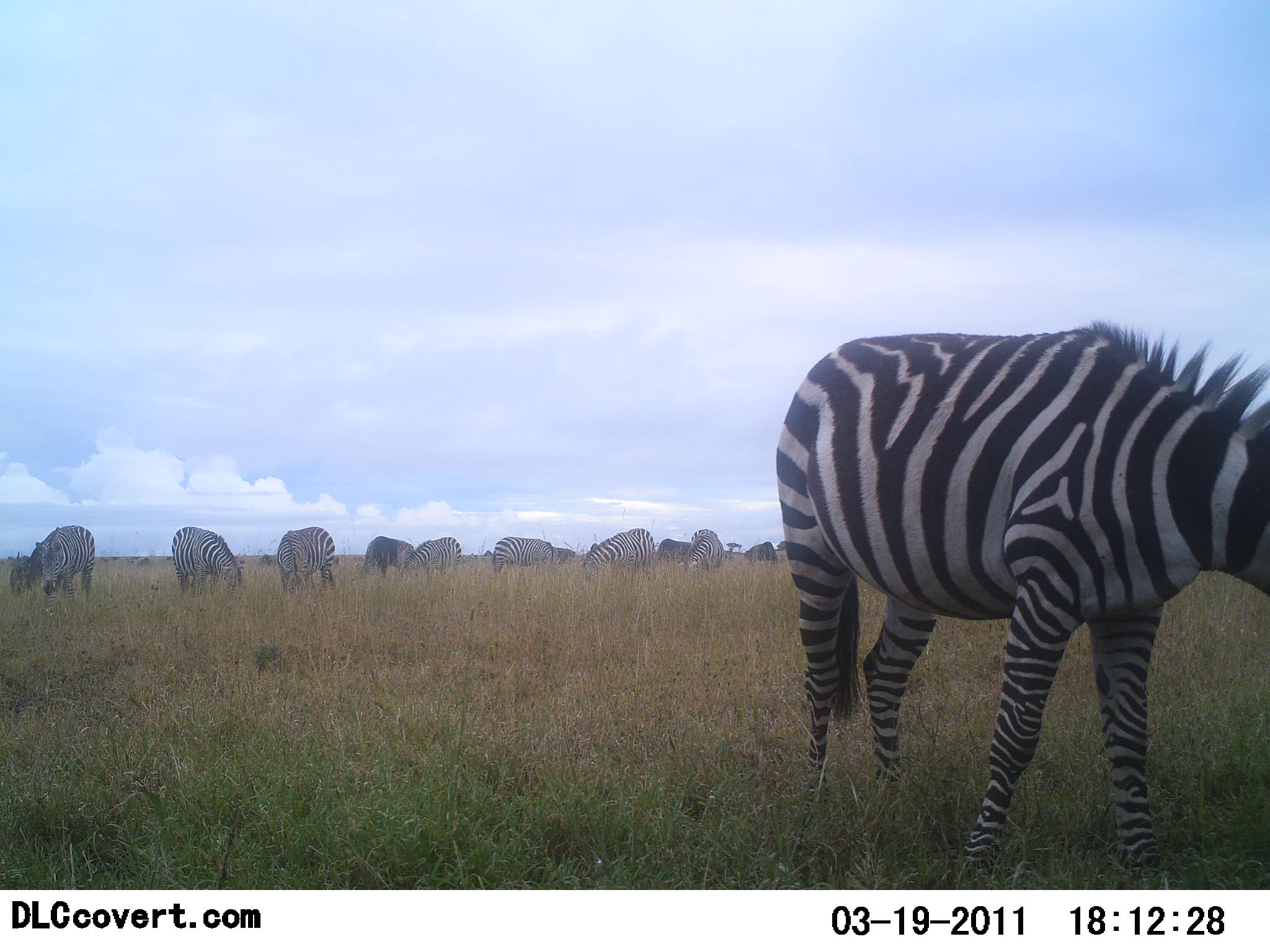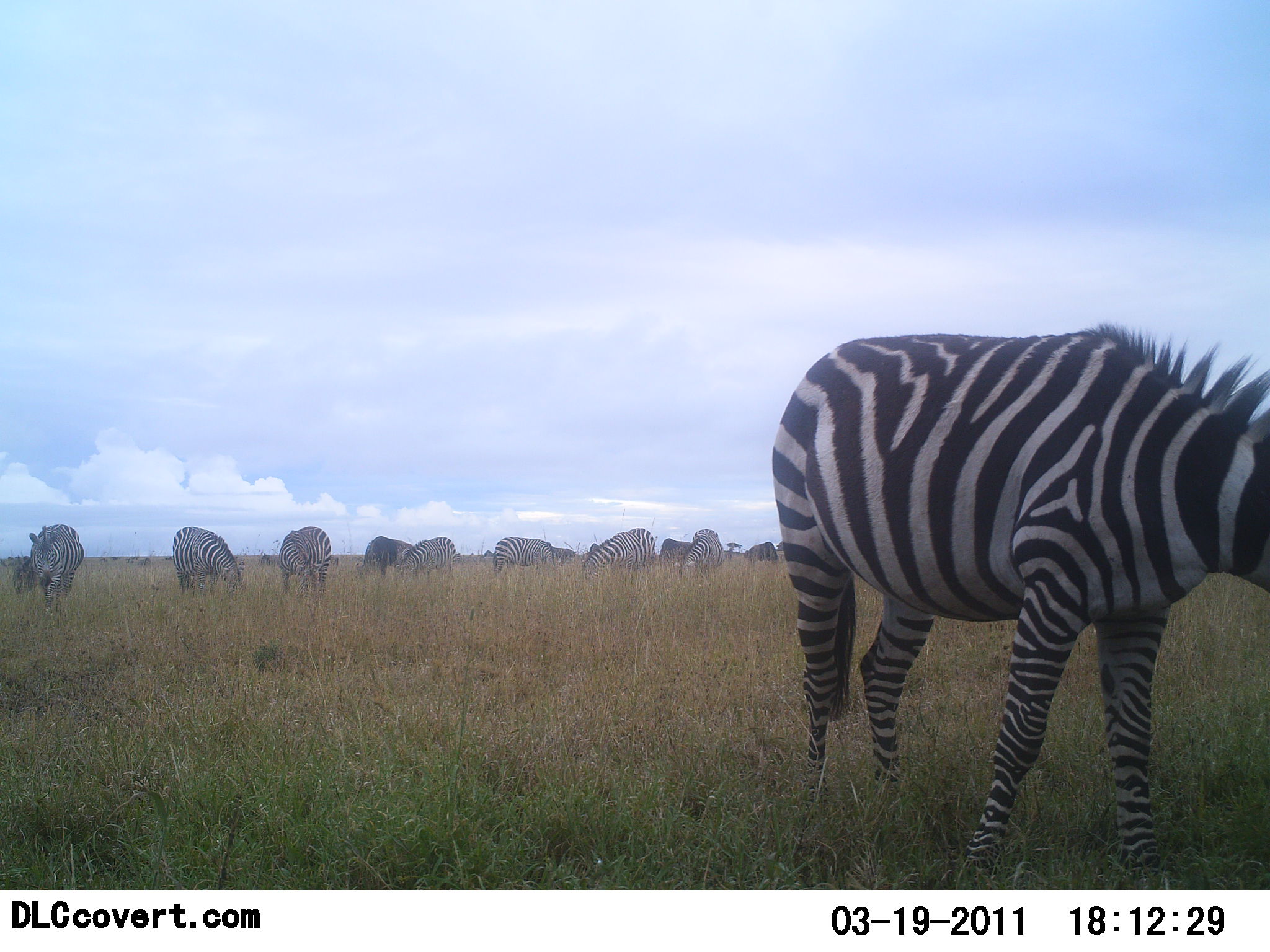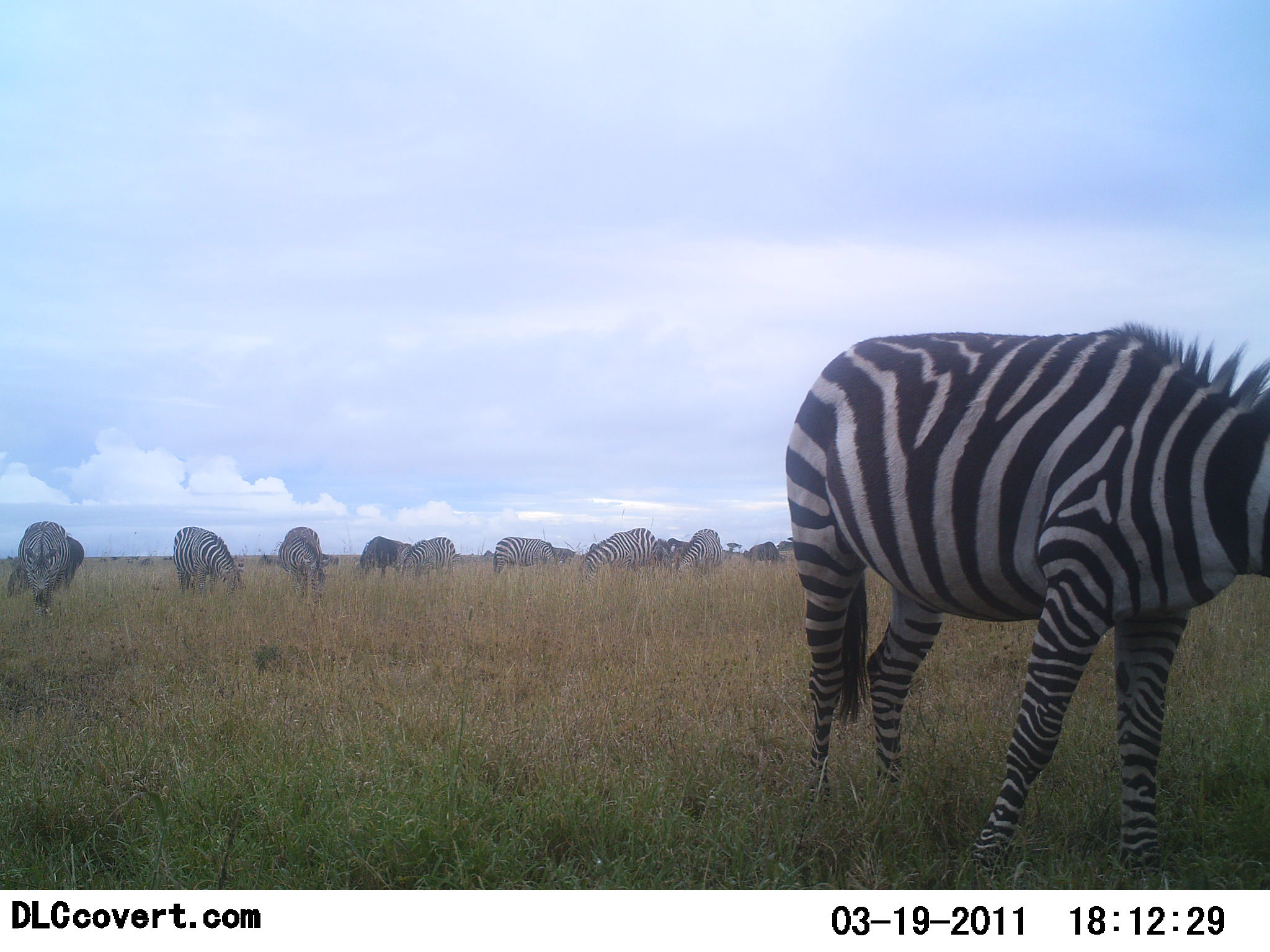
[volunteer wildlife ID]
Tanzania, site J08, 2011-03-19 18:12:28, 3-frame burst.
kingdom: Animalia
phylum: Chordata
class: Mammalia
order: Perissodactyla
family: Equidae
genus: Equus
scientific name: Equus quagga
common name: plains zebra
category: zebra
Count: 9.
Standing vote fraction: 45%.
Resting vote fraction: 5%.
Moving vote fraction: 5%.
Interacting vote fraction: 5%.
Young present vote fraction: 0%.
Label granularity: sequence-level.